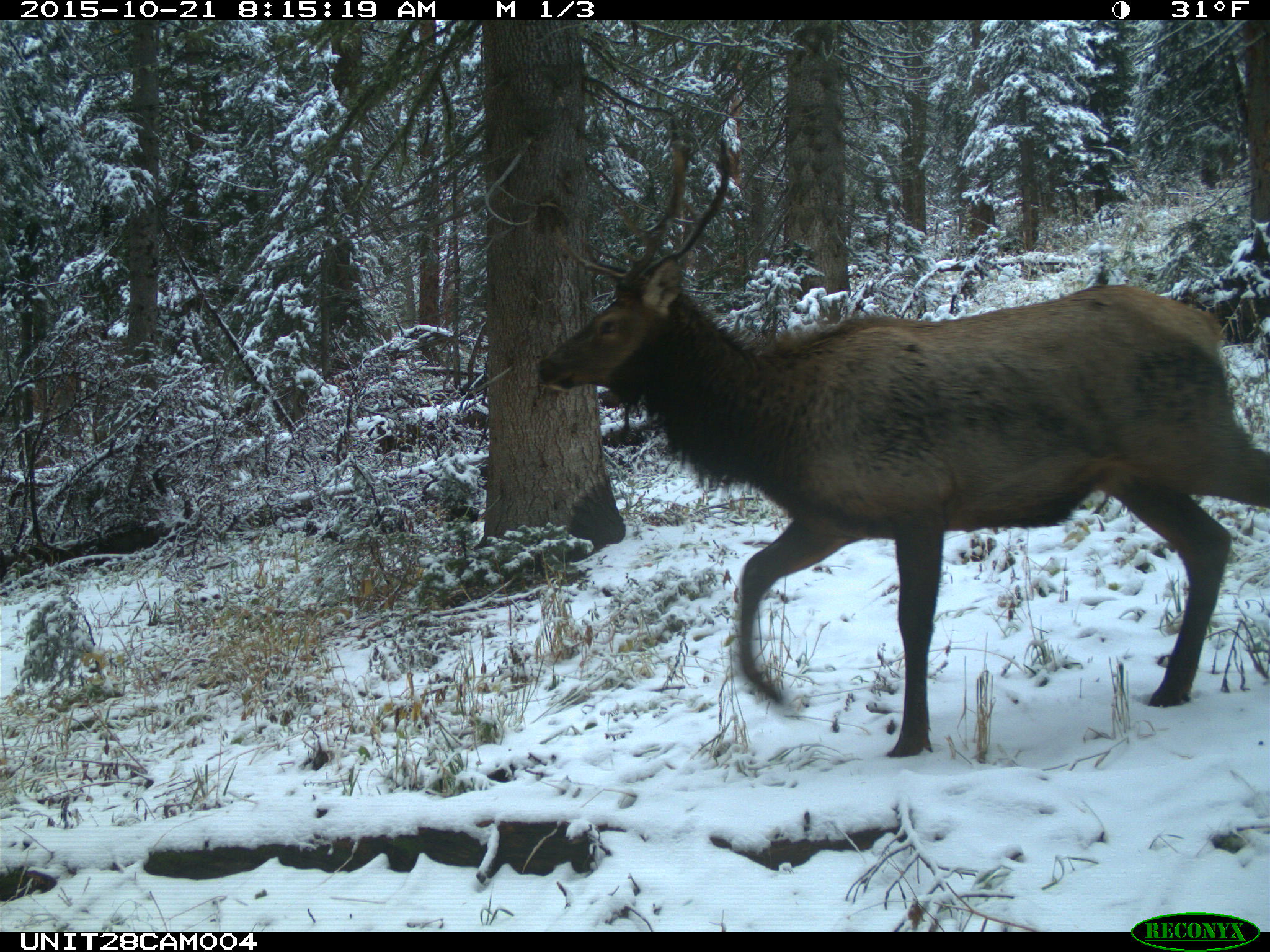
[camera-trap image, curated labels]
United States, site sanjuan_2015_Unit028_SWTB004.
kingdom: Animalia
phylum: Chordata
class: Mammalia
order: Artiodactyla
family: Cervidae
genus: Cervus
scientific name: Cervus elaphus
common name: red deer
Cervus elaphus (red deer).